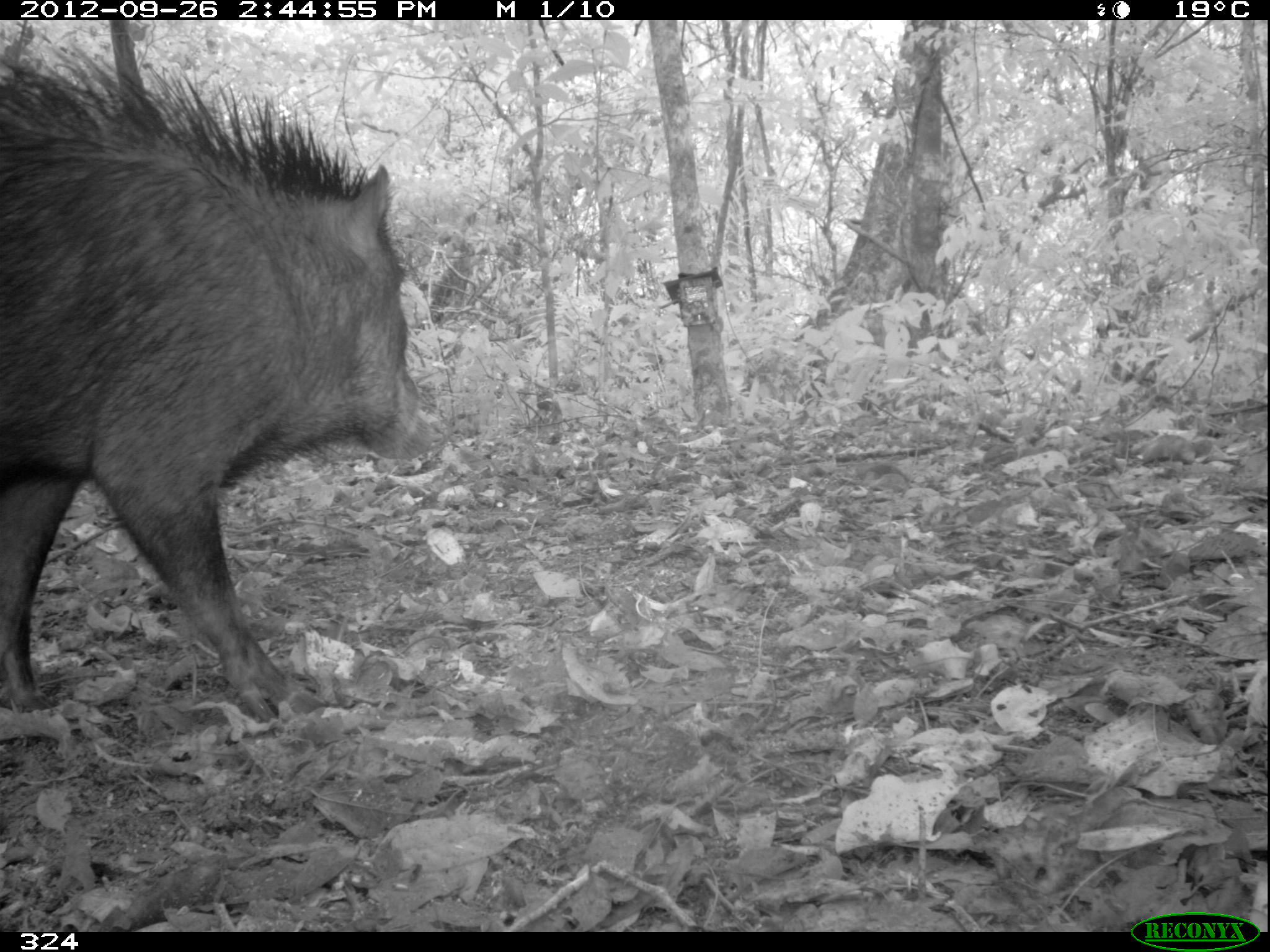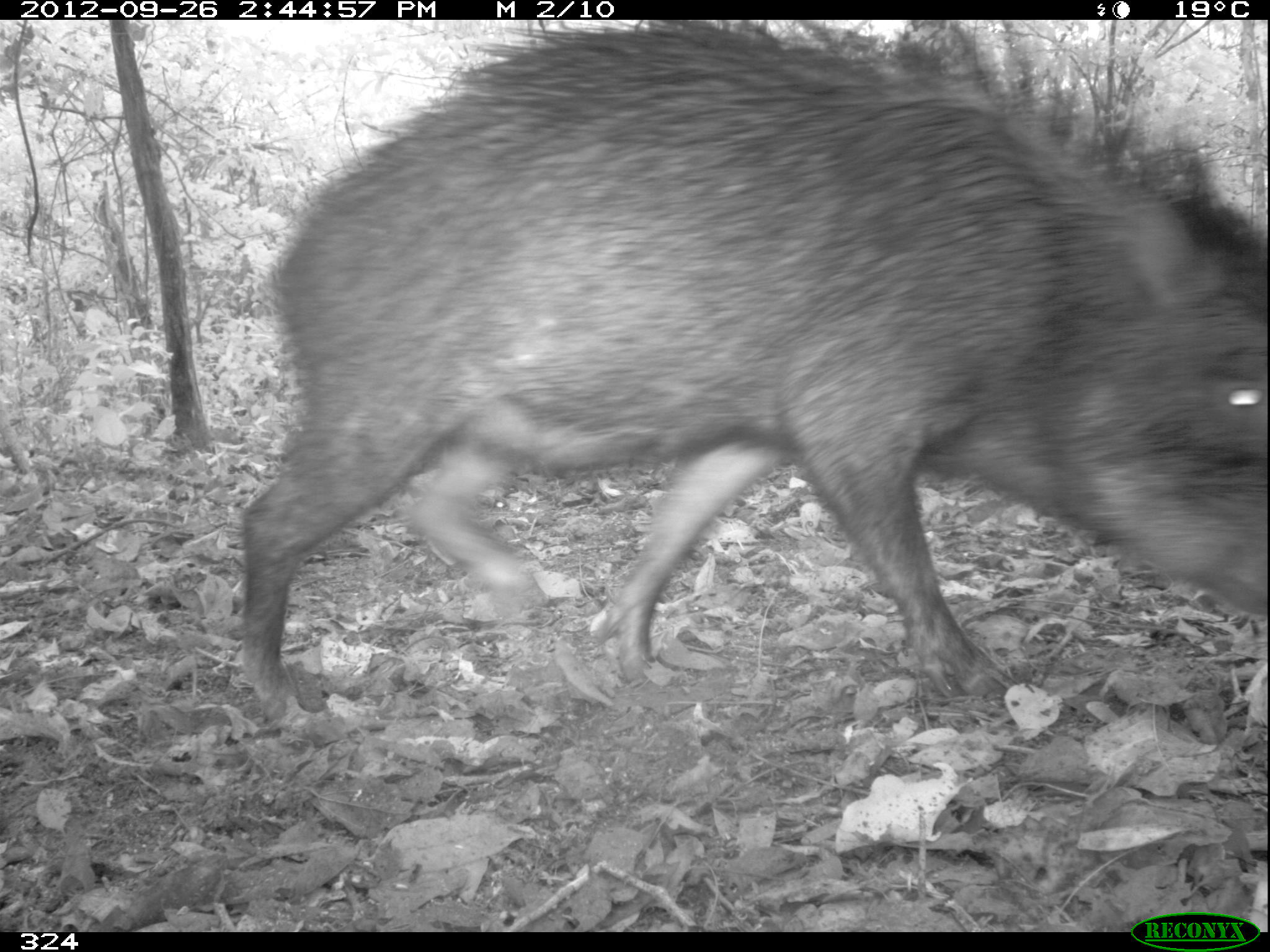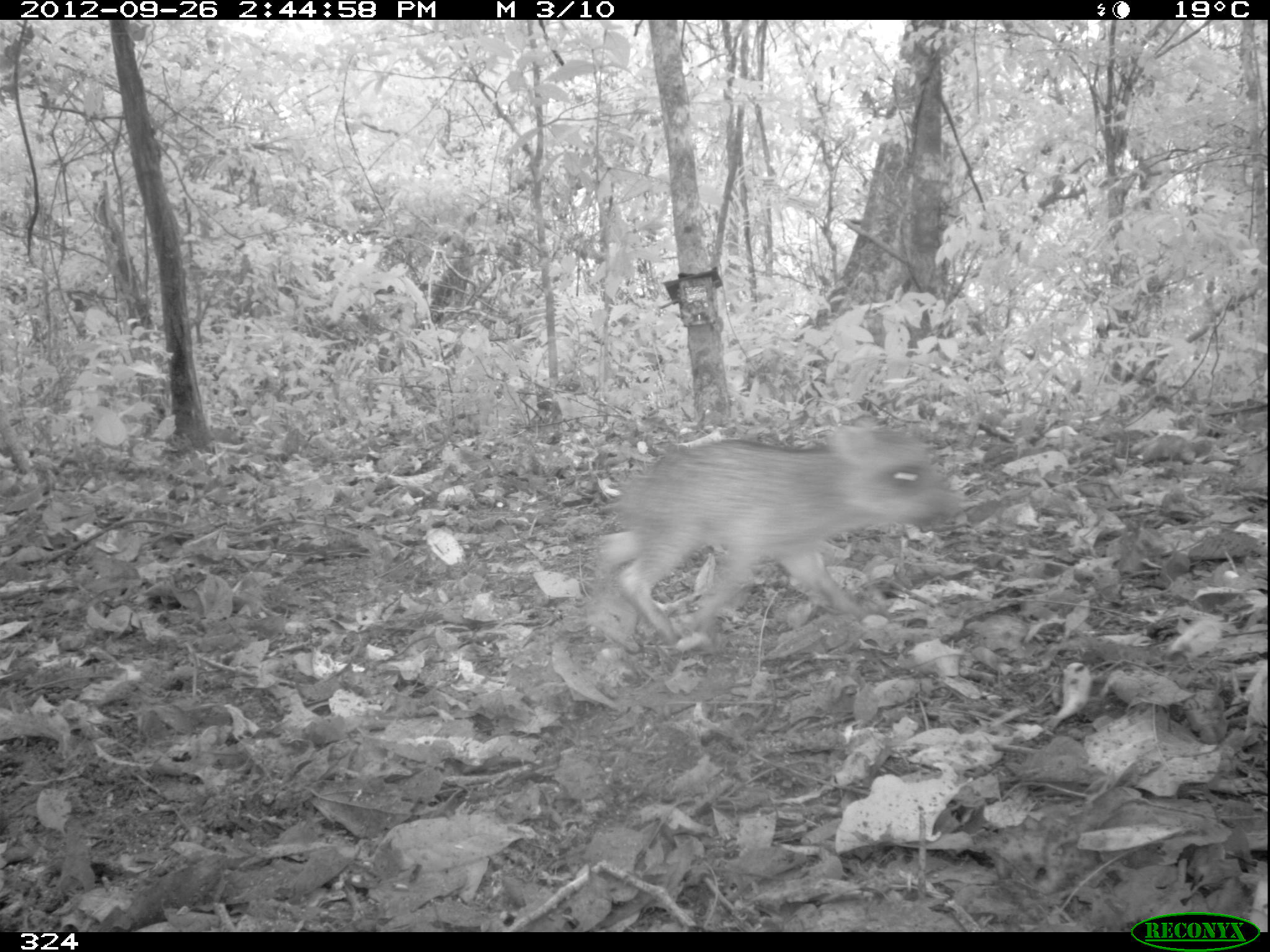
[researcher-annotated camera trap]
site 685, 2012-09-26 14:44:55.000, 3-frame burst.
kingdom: Animalia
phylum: Chordata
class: Mammalia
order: Artiodactyla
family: Tayassuidae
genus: Tayassu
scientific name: Tayassu pecari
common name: white-lipped peccary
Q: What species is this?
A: Tayassu pecari (white-lipped peccary).